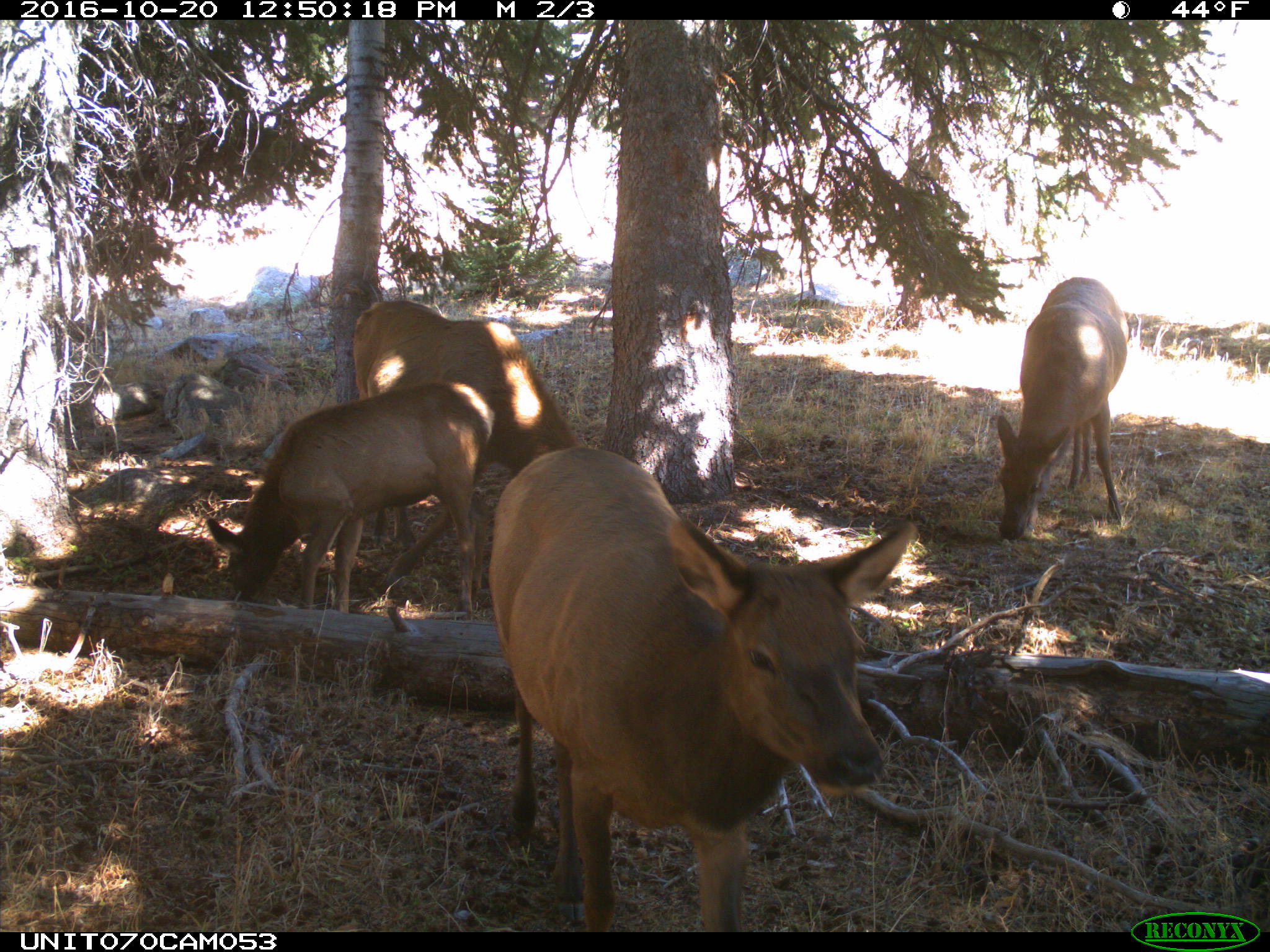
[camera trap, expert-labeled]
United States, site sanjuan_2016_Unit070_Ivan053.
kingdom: Animalia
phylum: Chordata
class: Mammalia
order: Artiodactyla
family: Cervidae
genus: Cervus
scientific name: Cervus elaphus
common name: red deer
Cervus elaphus (red deer).